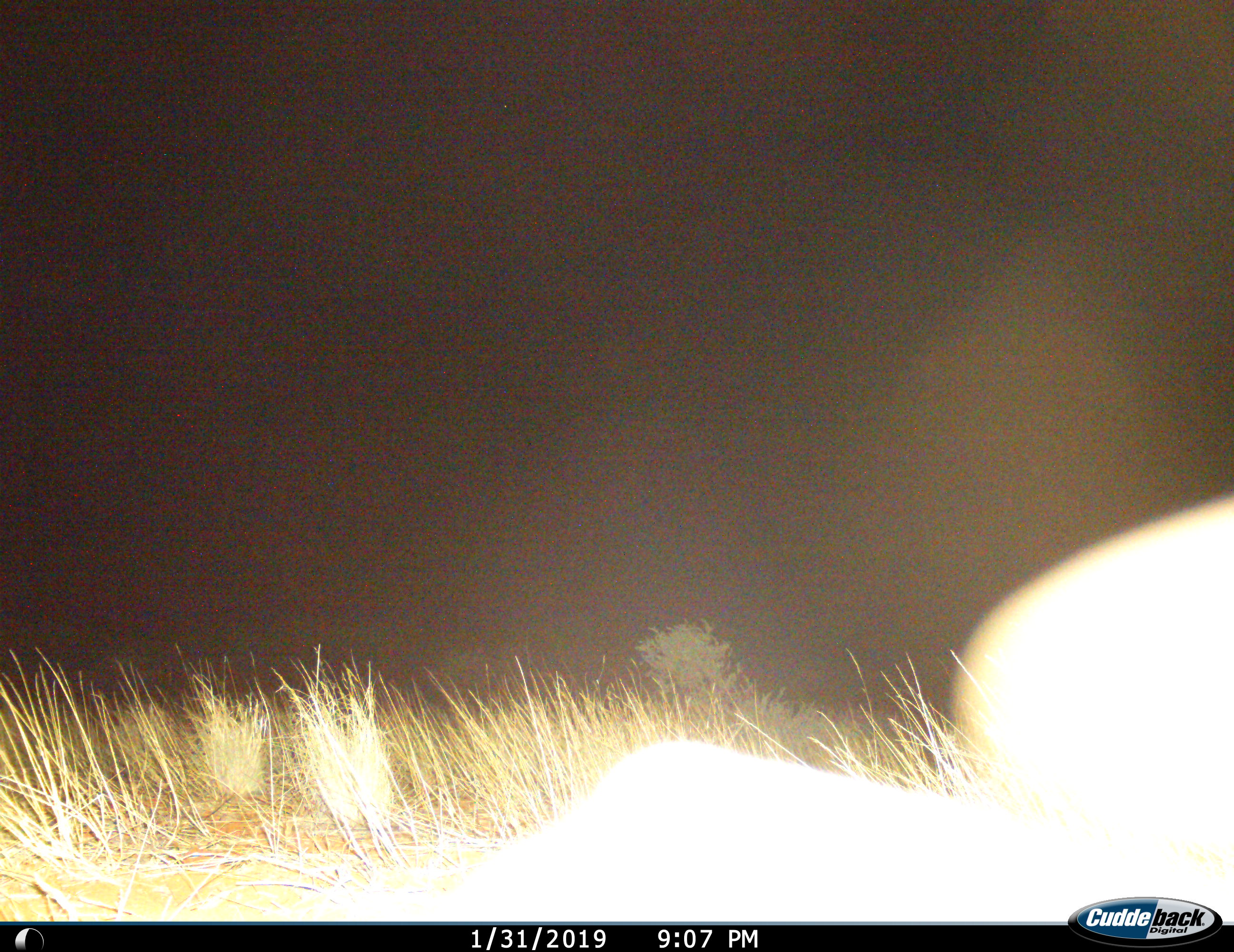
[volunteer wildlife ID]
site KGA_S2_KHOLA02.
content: unidentified animal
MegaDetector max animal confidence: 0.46